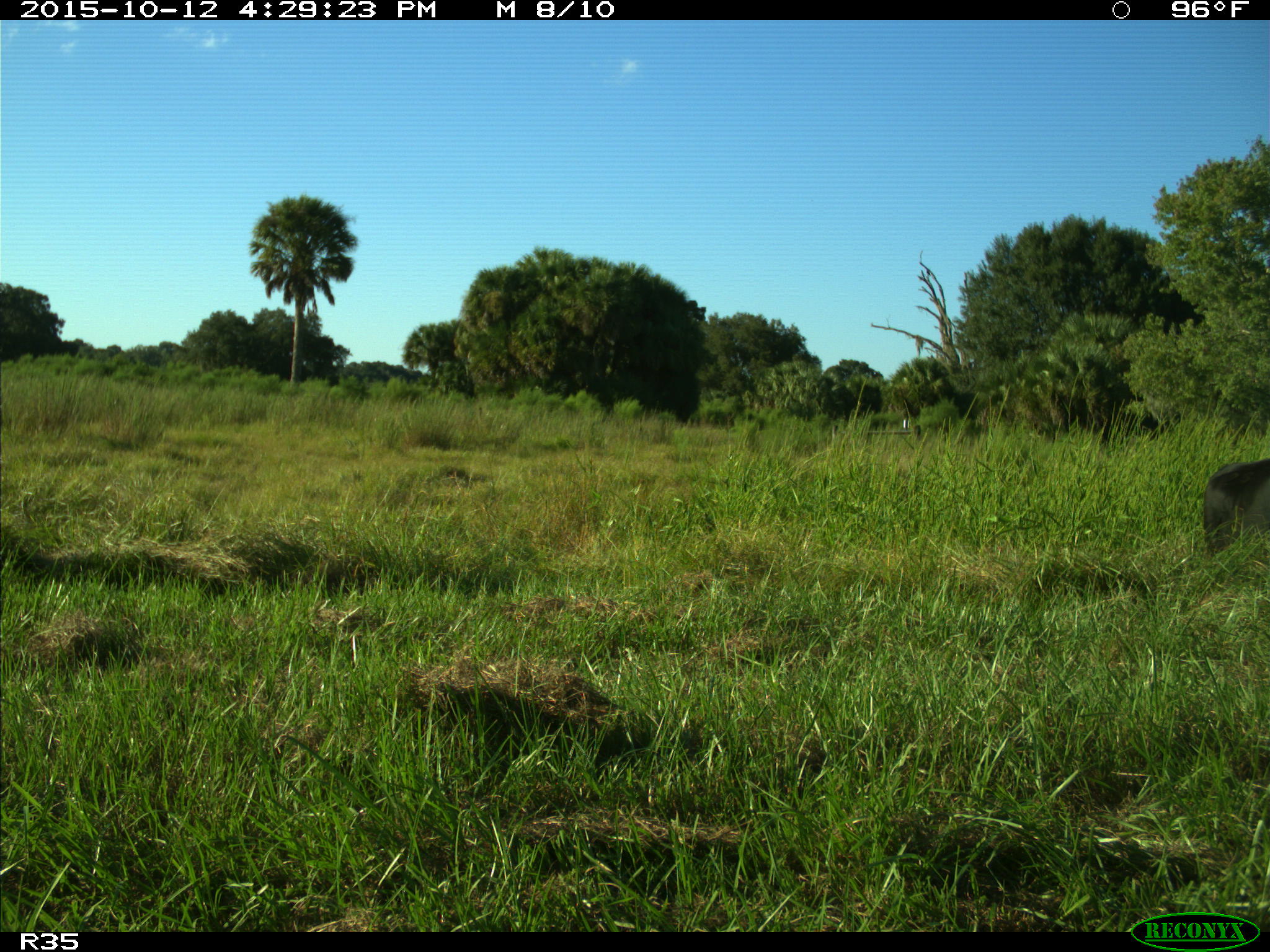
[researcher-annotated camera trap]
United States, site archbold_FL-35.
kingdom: Animalia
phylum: Chordata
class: Mammalia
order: Artiodactyla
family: Bovidae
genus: Bos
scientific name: Bos taurus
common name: domestic cow